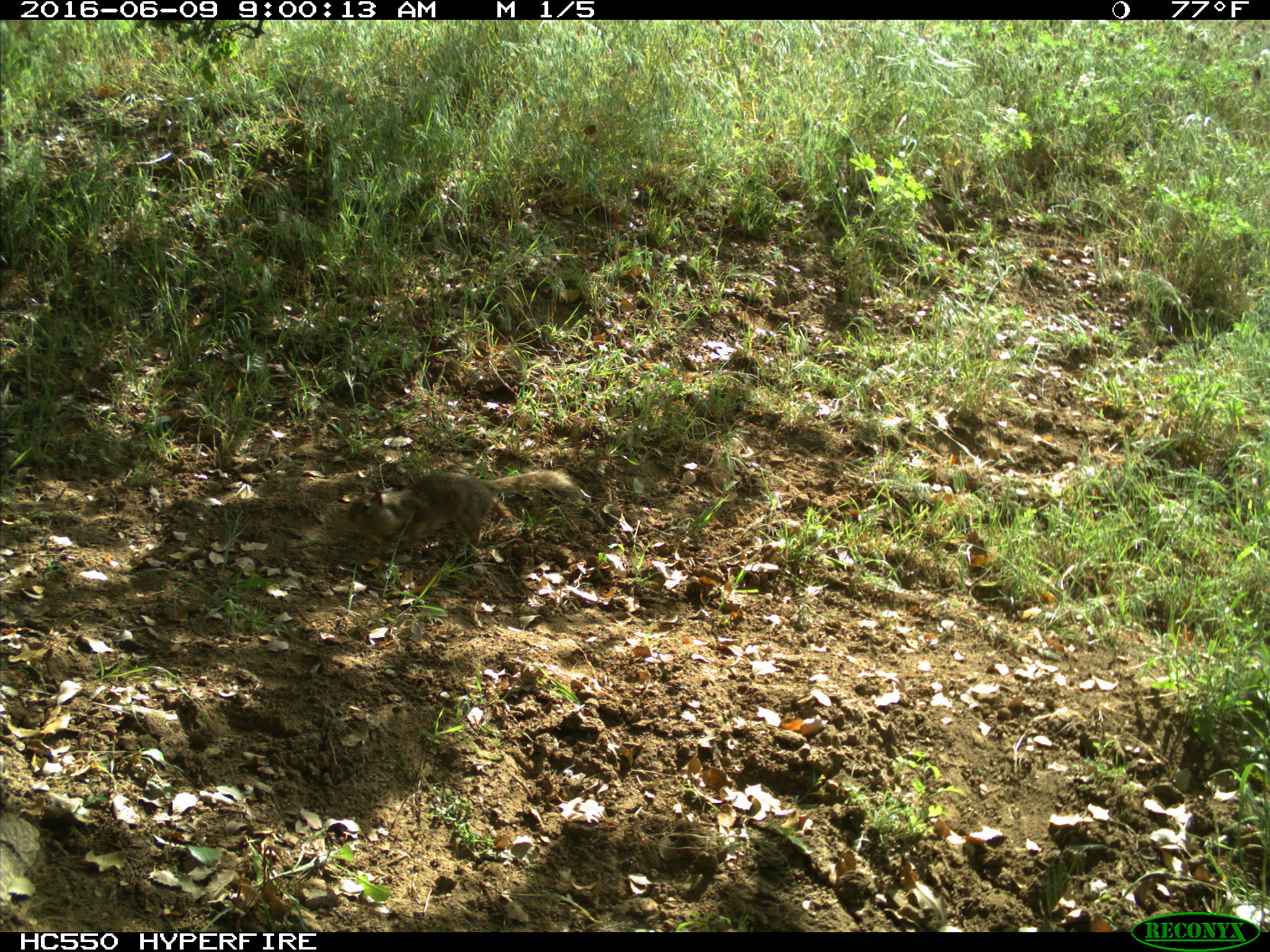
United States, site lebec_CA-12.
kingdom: Animalia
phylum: Chordata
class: Mammalia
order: Rodentia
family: Sciuridae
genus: Otospermophilus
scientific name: Otospermophilus beecheyi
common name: california ground squirrel